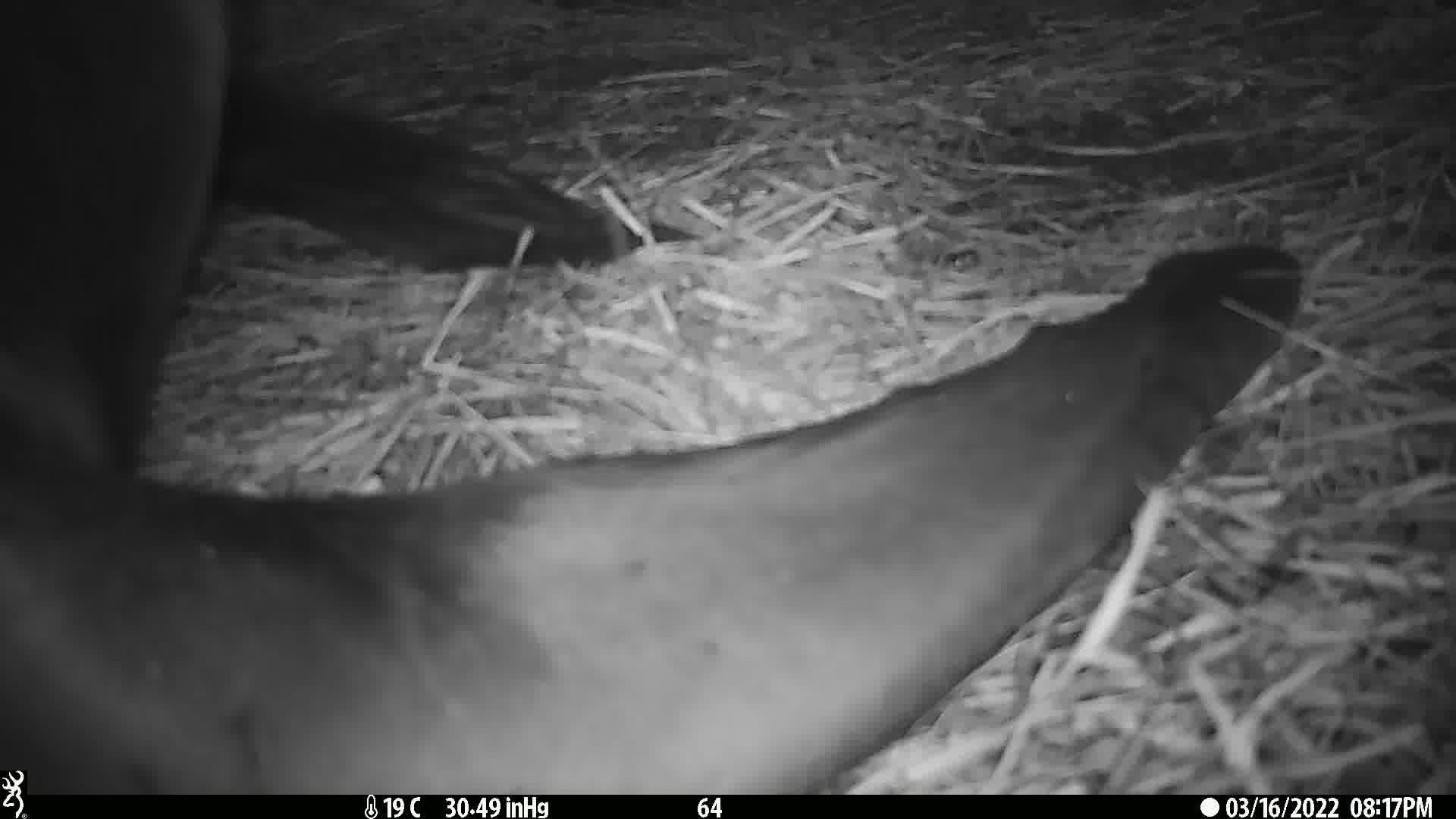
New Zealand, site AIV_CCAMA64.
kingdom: Animalia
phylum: Chordata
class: Mammalia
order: Carnivora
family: Otariidae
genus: Phocarctos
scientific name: Phocarctos hookeri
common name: new zealand sea lion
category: sealion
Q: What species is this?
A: Sealion (new zealand sea lion) (Phocarctos hookeri).